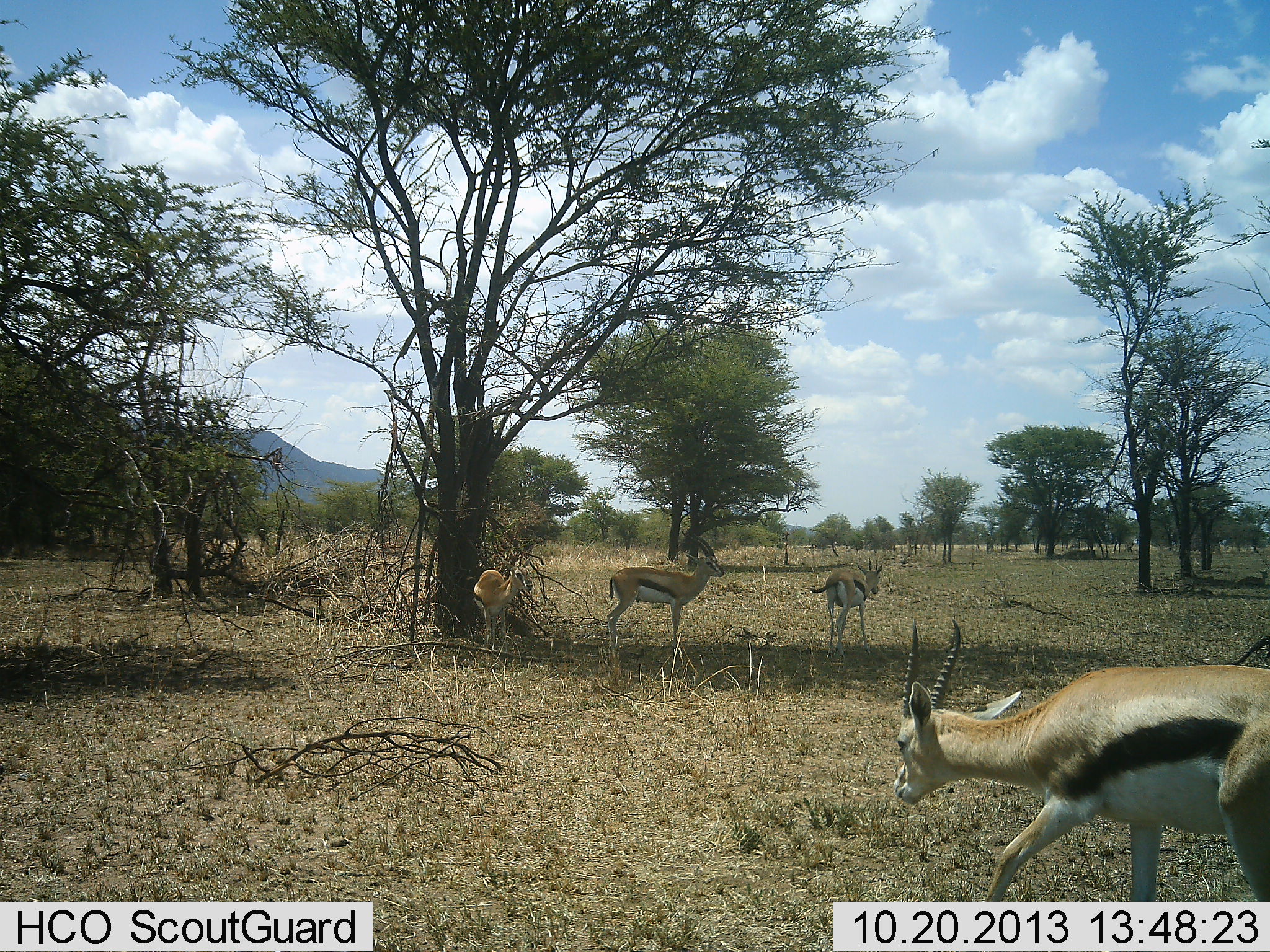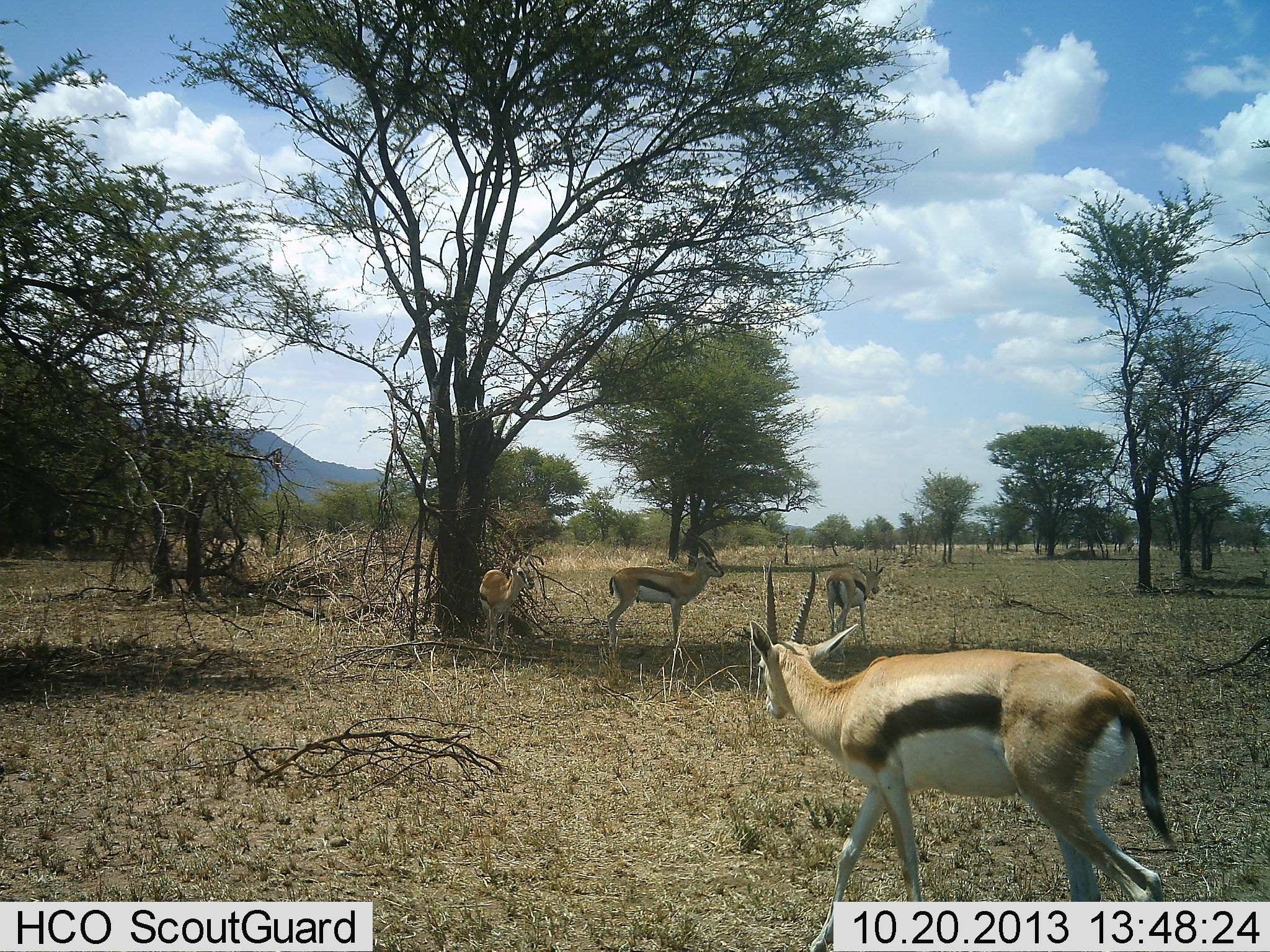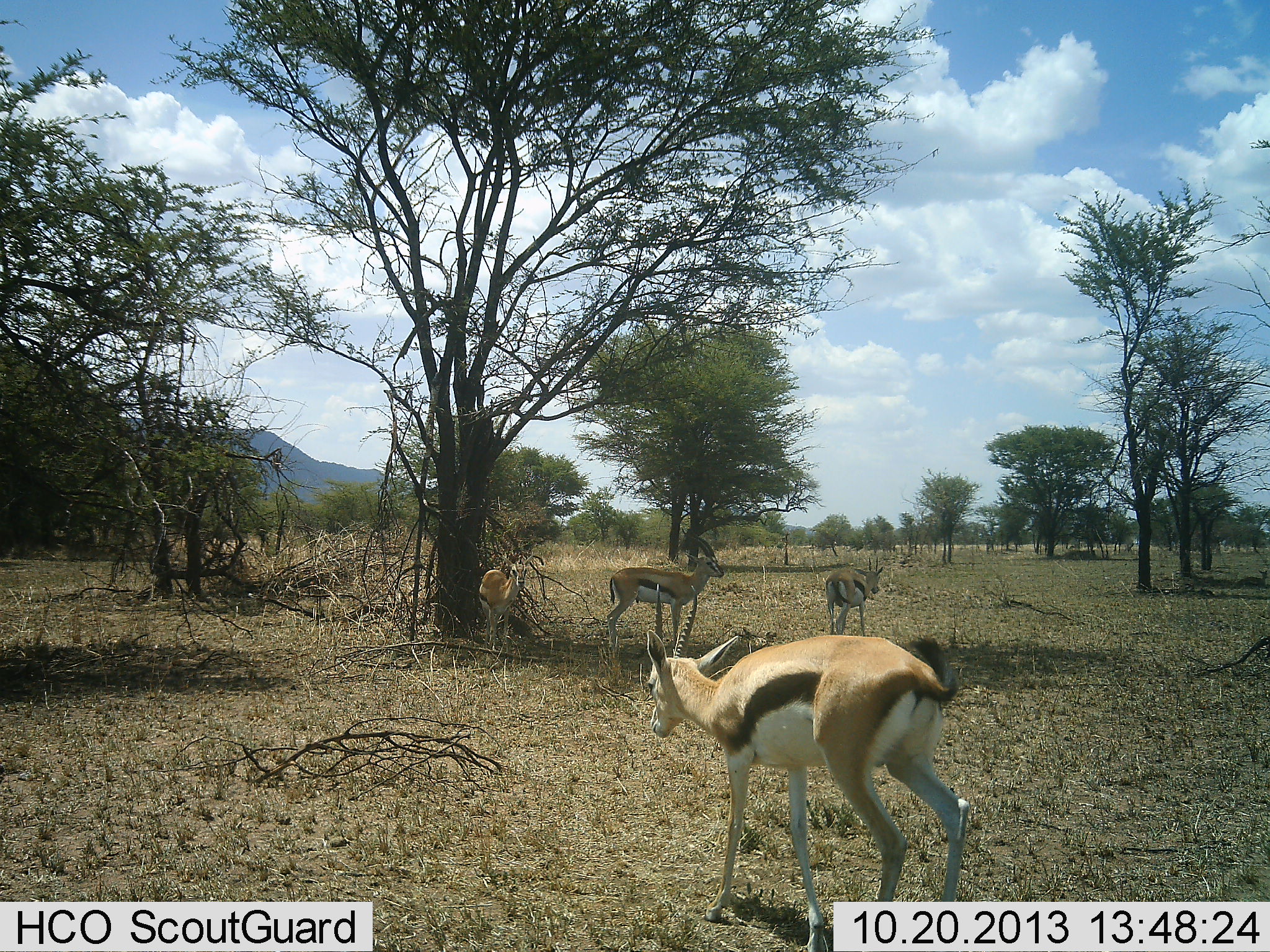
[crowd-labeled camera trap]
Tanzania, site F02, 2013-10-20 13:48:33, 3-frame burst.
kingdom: Animalia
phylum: Chordata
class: Mammalia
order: Artiodactyla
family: Bovidae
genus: Eudorcas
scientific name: Eudorcas thomsonii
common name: thomson's gazelle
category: gazellethomsons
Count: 4.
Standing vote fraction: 90%.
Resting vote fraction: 20%.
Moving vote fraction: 70%.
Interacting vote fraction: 0%.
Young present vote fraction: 0%.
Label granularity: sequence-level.